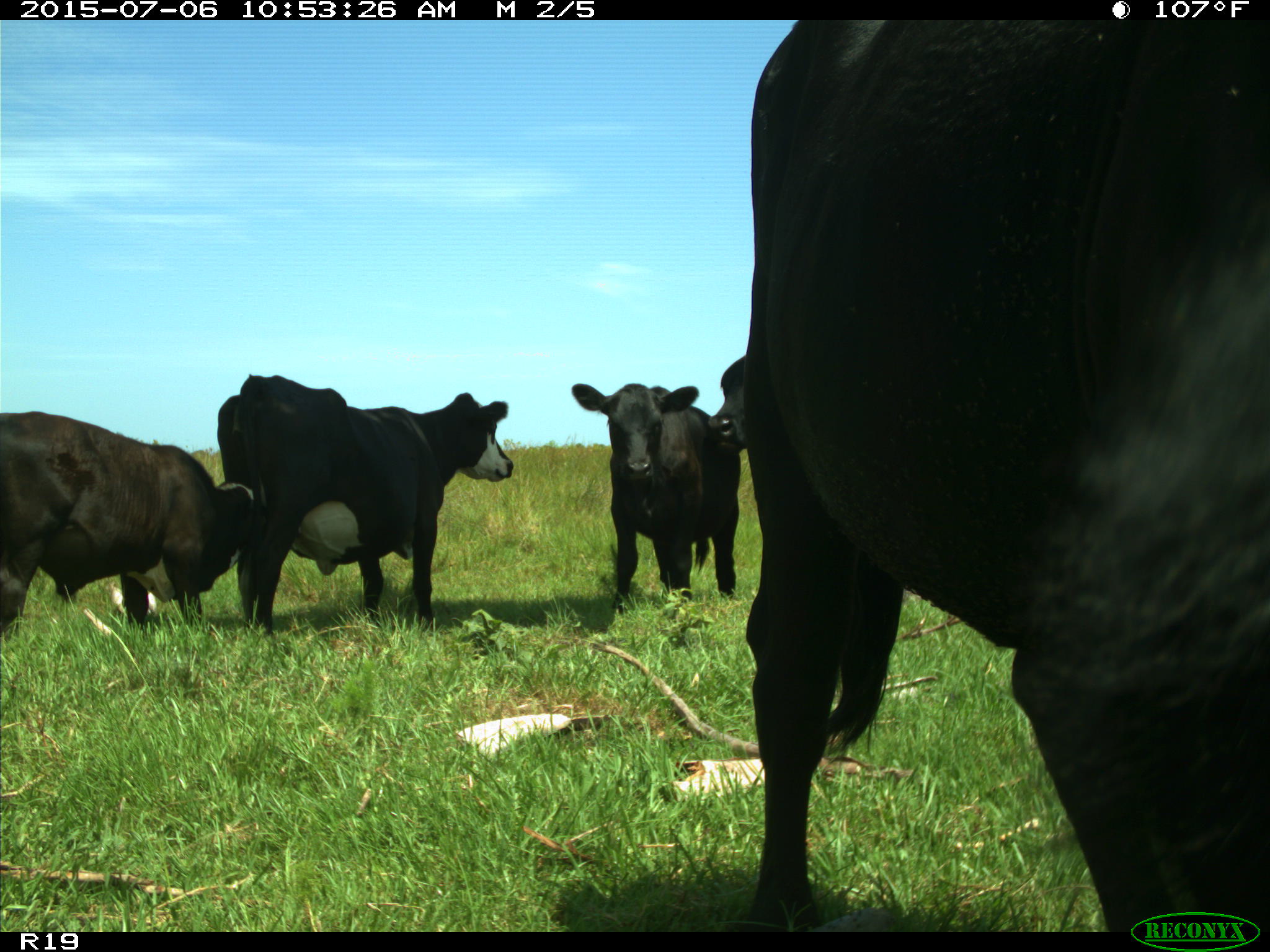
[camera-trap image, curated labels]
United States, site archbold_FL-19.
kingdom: Animalia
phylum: Chordata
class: Mammalia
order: Artiodactyla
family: Bovidae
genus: Bos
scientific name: Bos taurus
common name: domestic cow